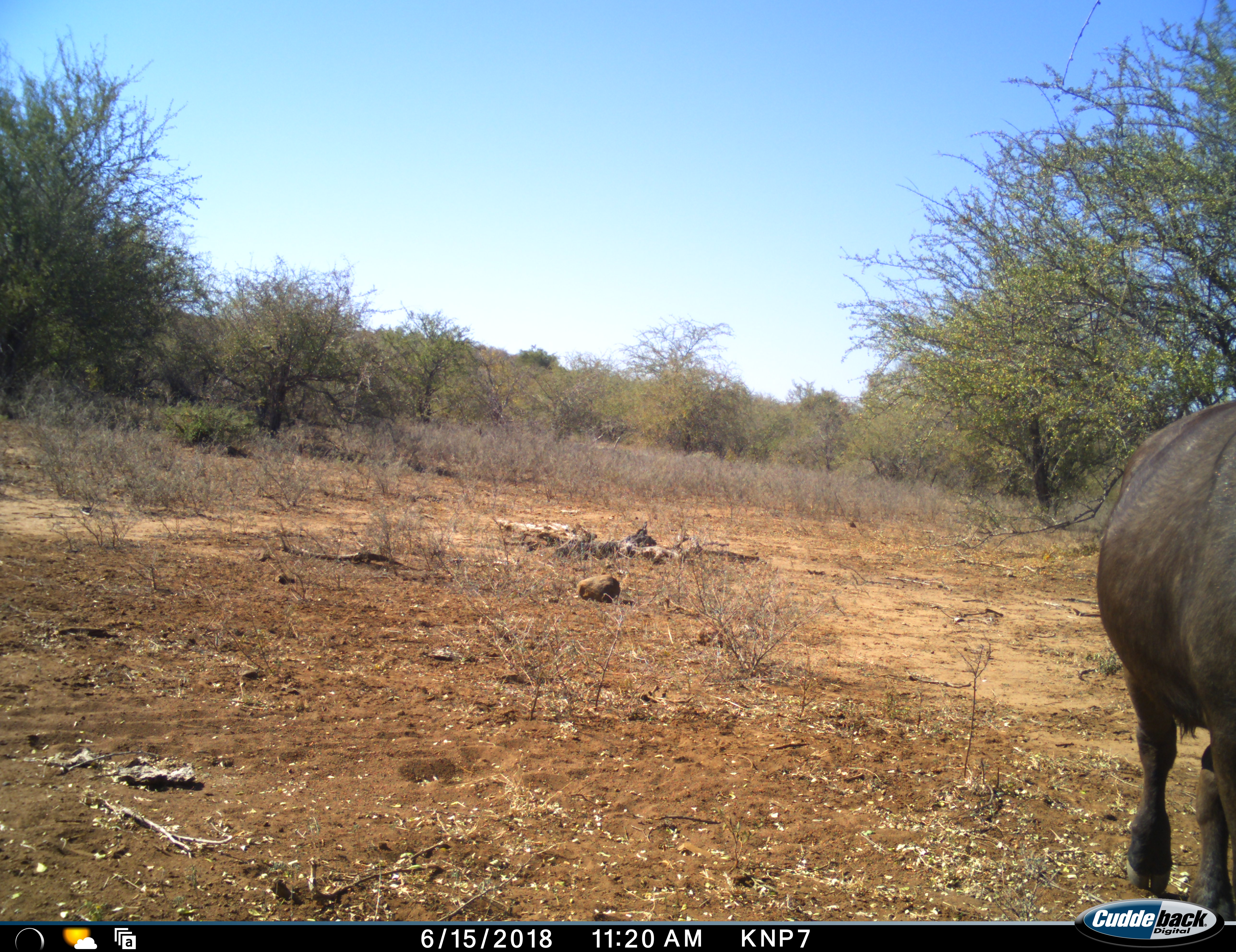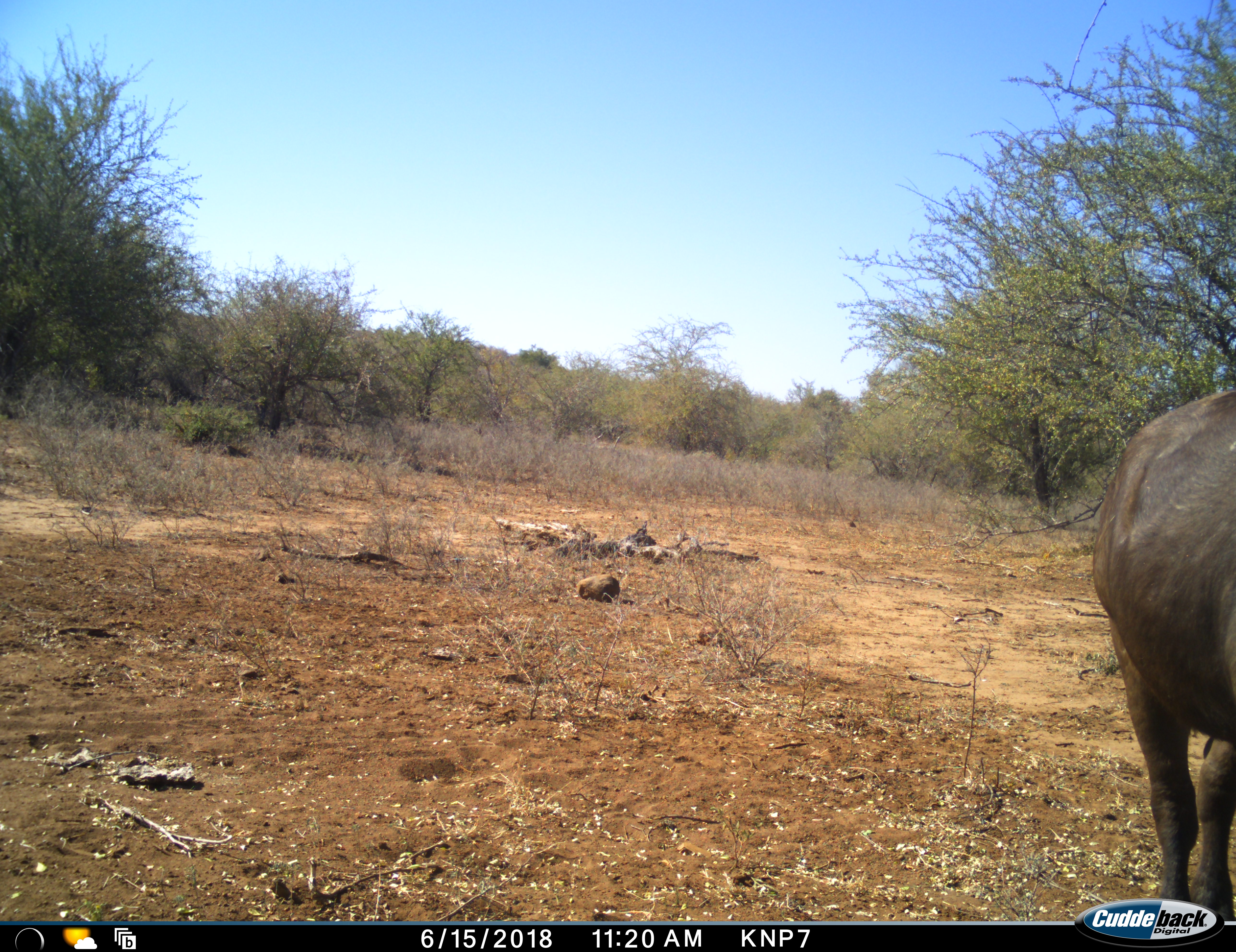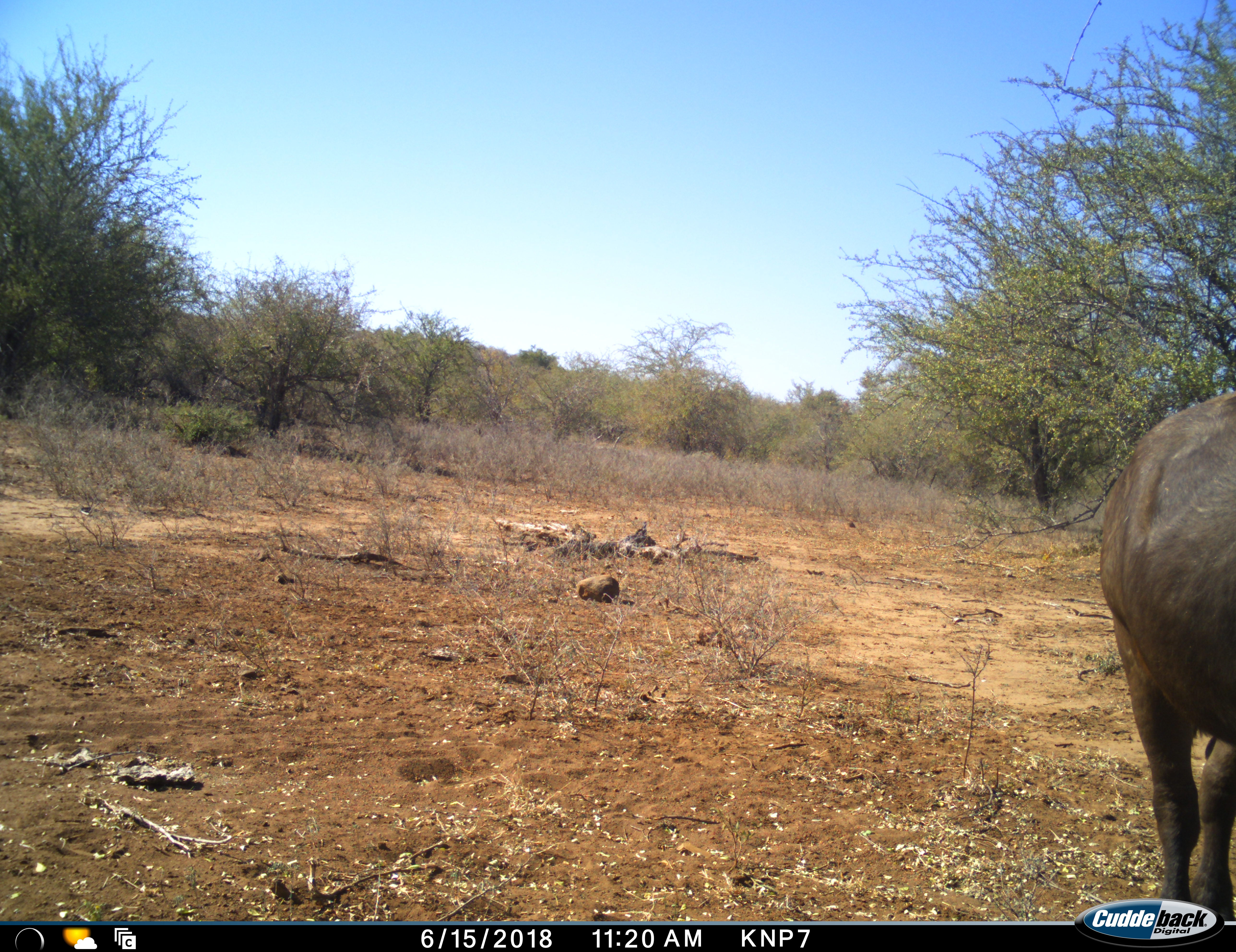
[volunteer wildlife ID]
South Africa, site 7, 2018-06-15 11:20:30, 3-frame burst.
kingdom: Animalia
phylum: Chordata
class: Mammalia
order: Artiodactyla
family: Bovidae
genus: Syncerus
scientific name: Syncerus caffer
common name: cape buffalo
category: buffalo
Buffalo (cape buffalo) (Syncerus caffer), count 1. Behavior (volunteer vote fractions): standing 56%, resting 0%, moving 56%, interacting 0%. Young present (vote fraction): 0%. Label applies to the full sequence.